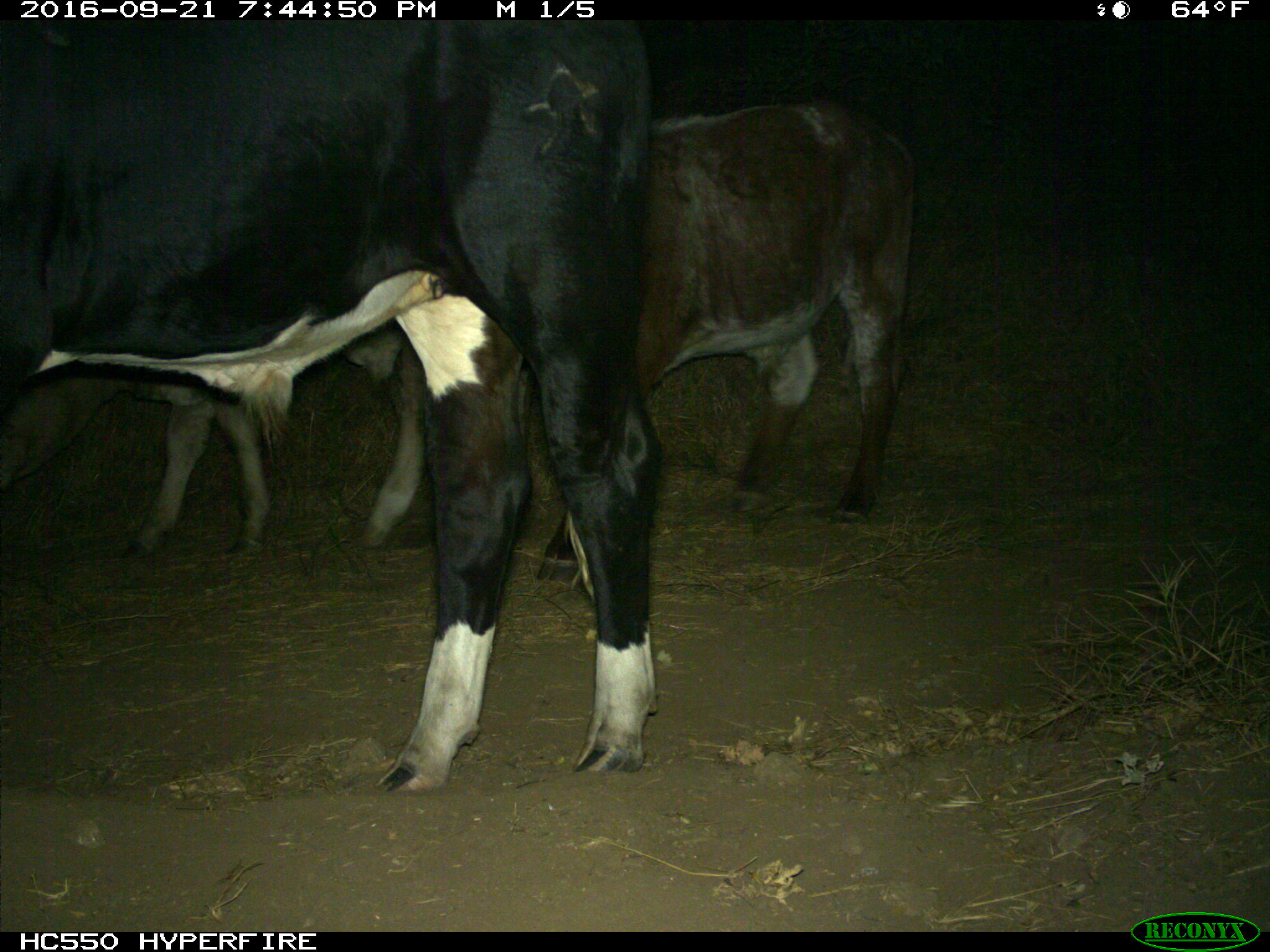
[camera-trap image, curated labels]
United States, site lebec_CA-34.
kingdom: Animalia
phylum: Chordata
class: Mammalia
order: Artiodactyla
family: Bovidae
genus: Bos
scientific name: Bos taurus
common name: domestic cow